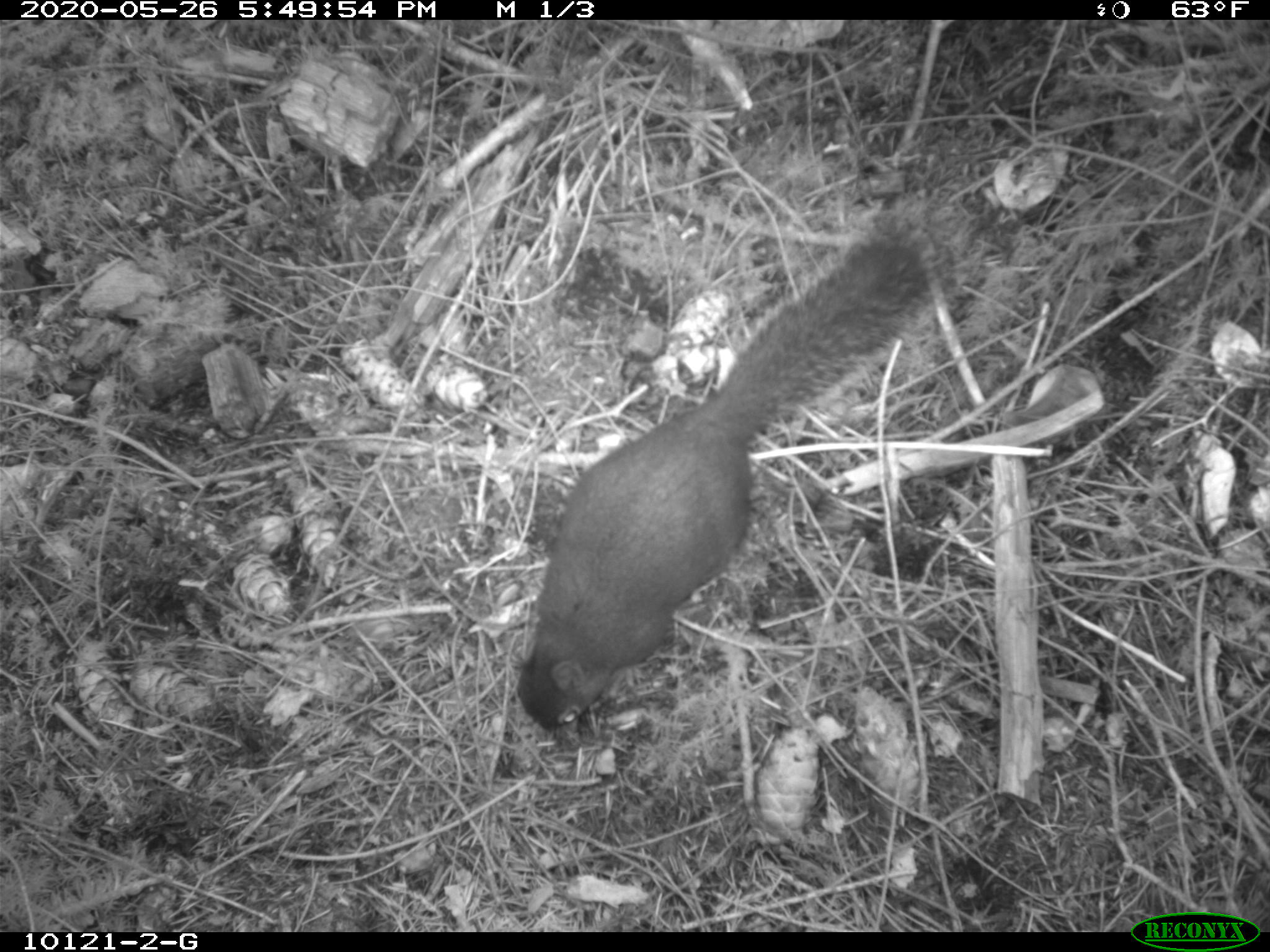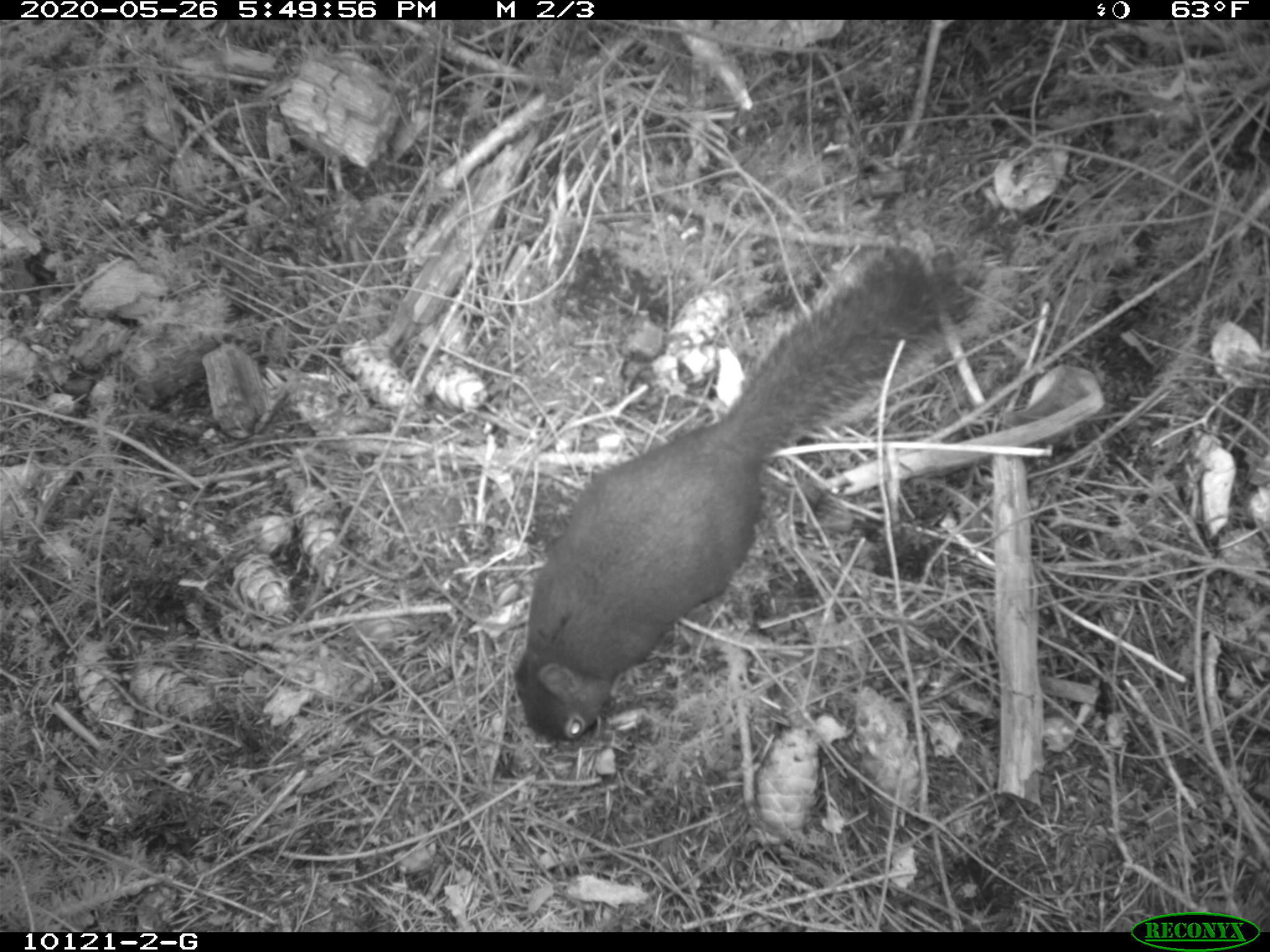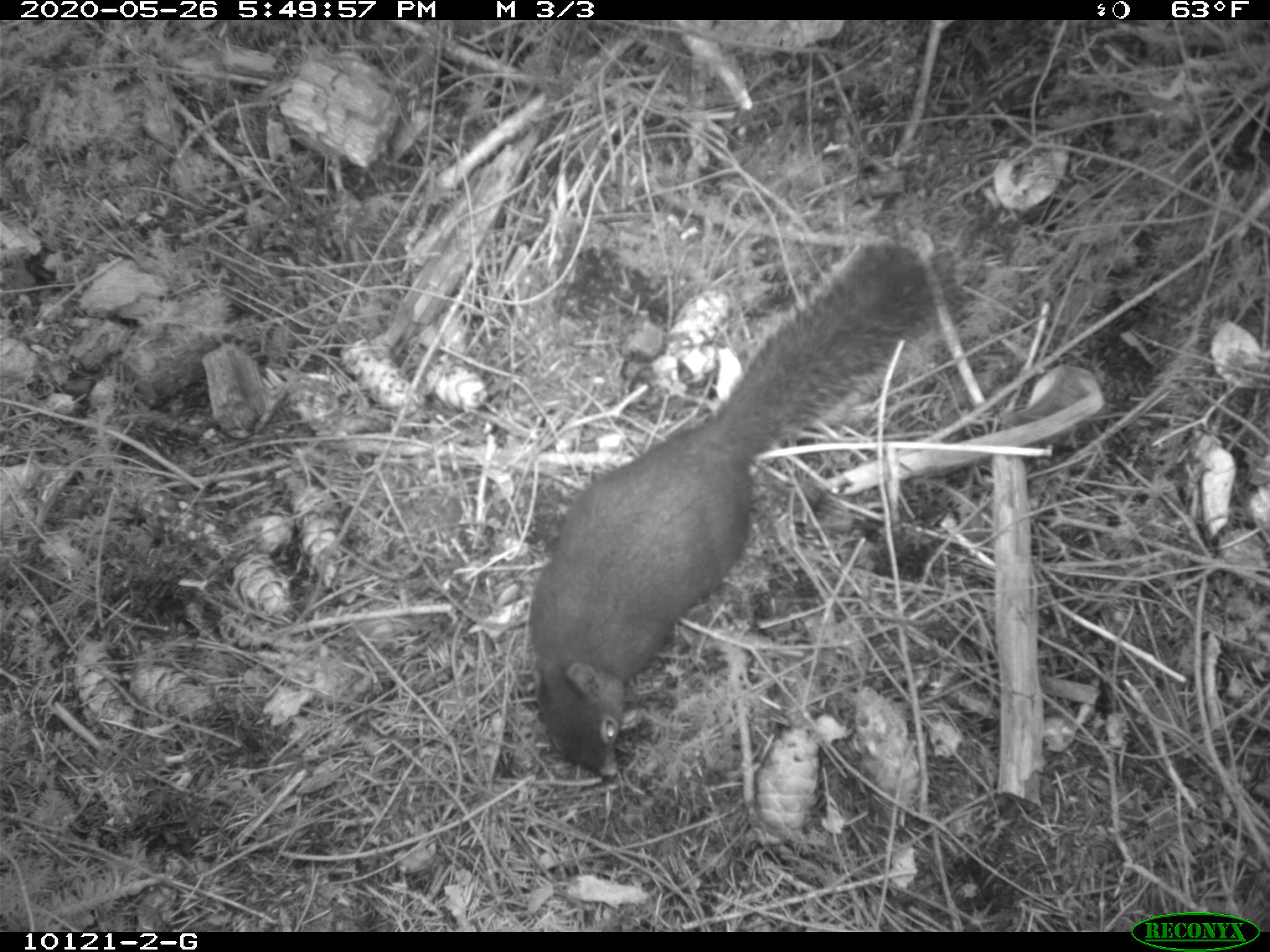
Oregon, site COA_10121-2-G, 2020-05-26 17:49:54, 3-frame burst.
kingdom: Animalia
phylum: Chordata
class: Mammalia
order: Rodentia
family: Sciuridae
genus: Tamiasciurus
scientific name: Tamiasciurus douglasii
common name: douglas squirrel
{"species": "douglas squirrel (Tamiasciurus douglasii)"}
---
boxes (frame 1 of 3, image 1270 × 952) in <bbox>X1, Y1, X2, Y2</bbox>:
douglas squirrel: <bbox>511, 232, 925, 738</bbox>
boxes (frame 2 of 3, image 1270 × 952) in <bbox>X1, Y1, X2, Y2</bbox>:
douglas squirrel: <bbox>505, 257, 961, 746</bbox>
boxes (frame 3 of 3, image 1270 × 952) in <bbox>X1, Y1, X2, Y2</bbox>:
douglas squirrel: <bbox>518, 240, 922, 788</bbox>